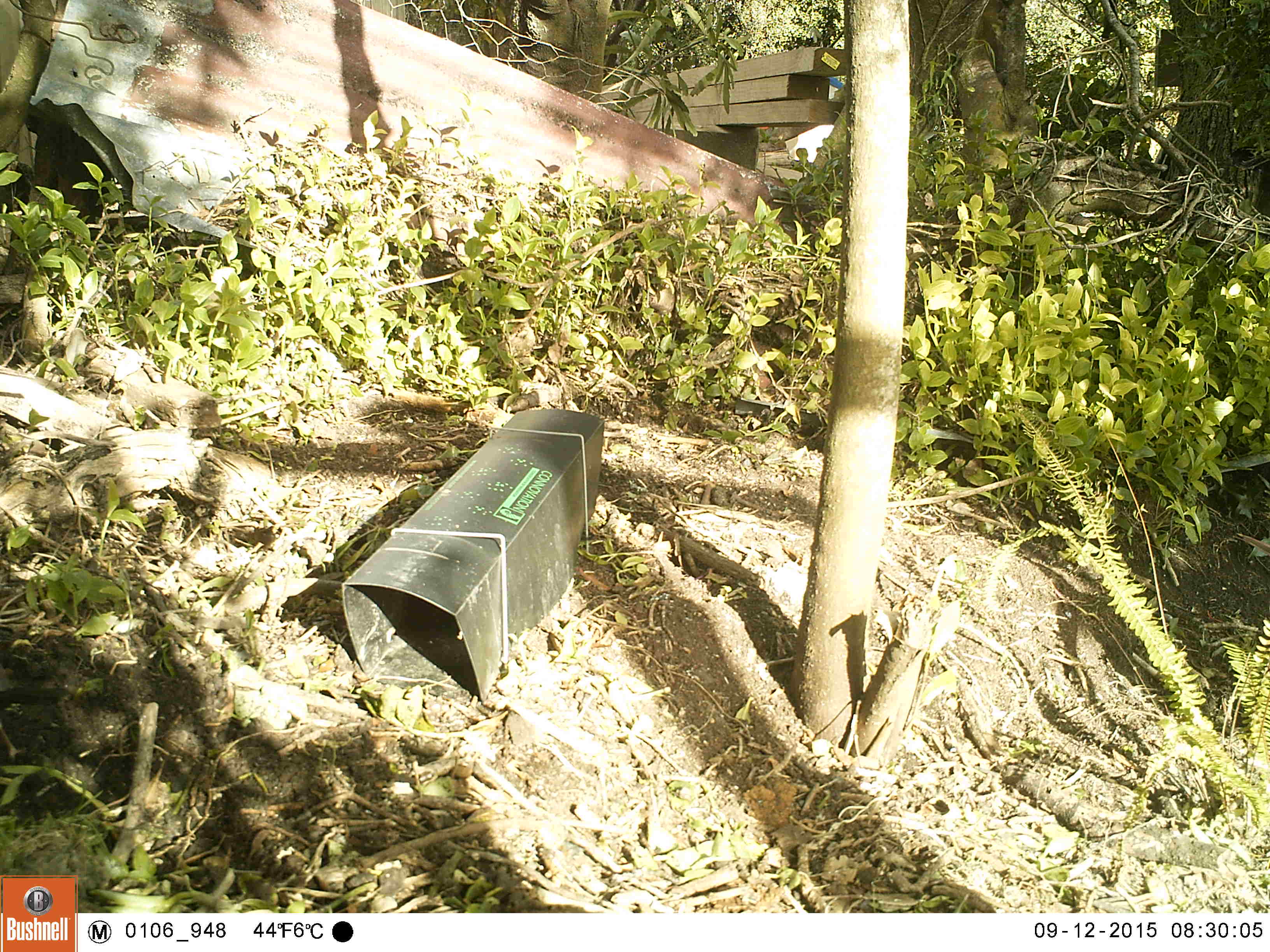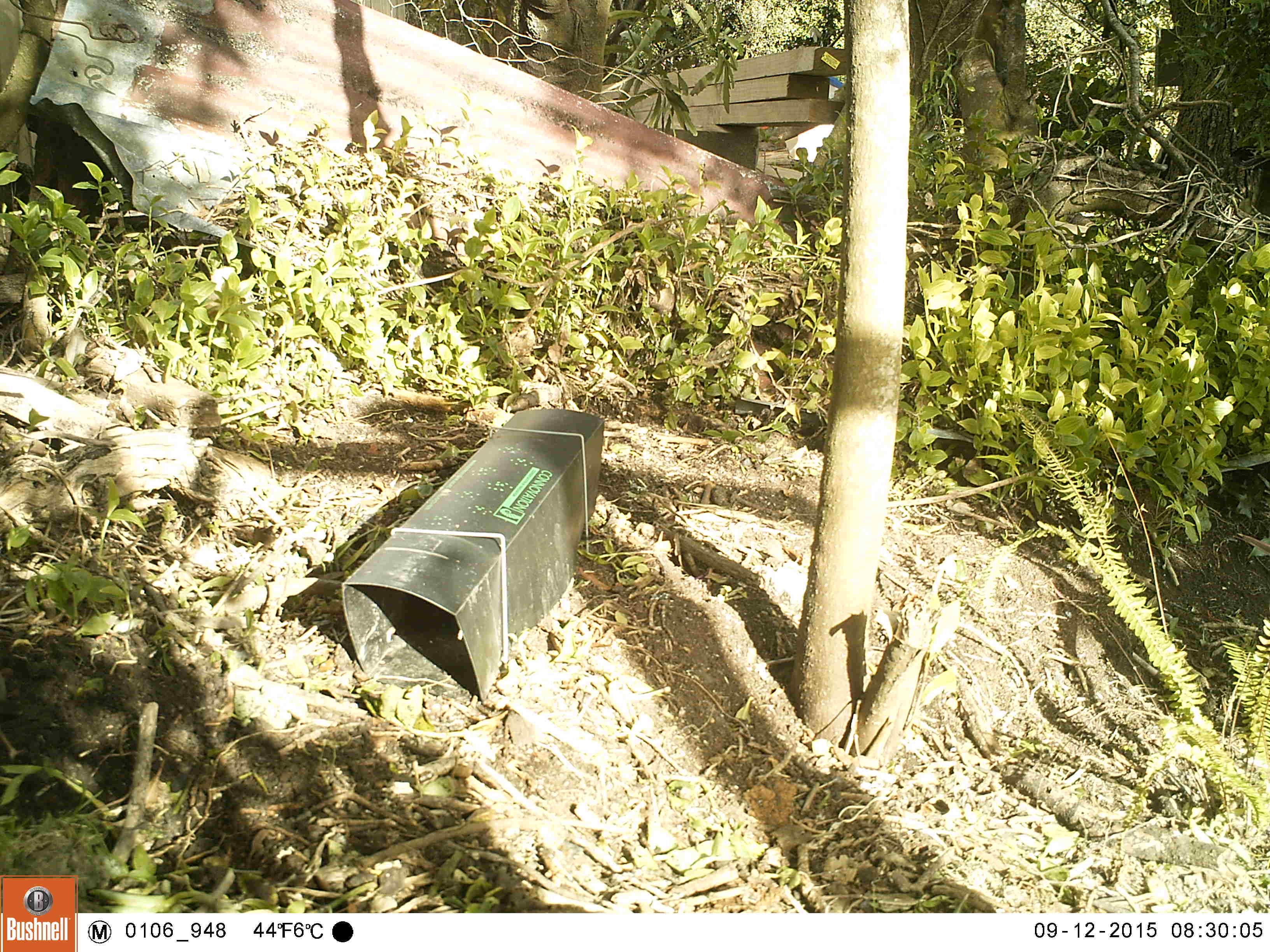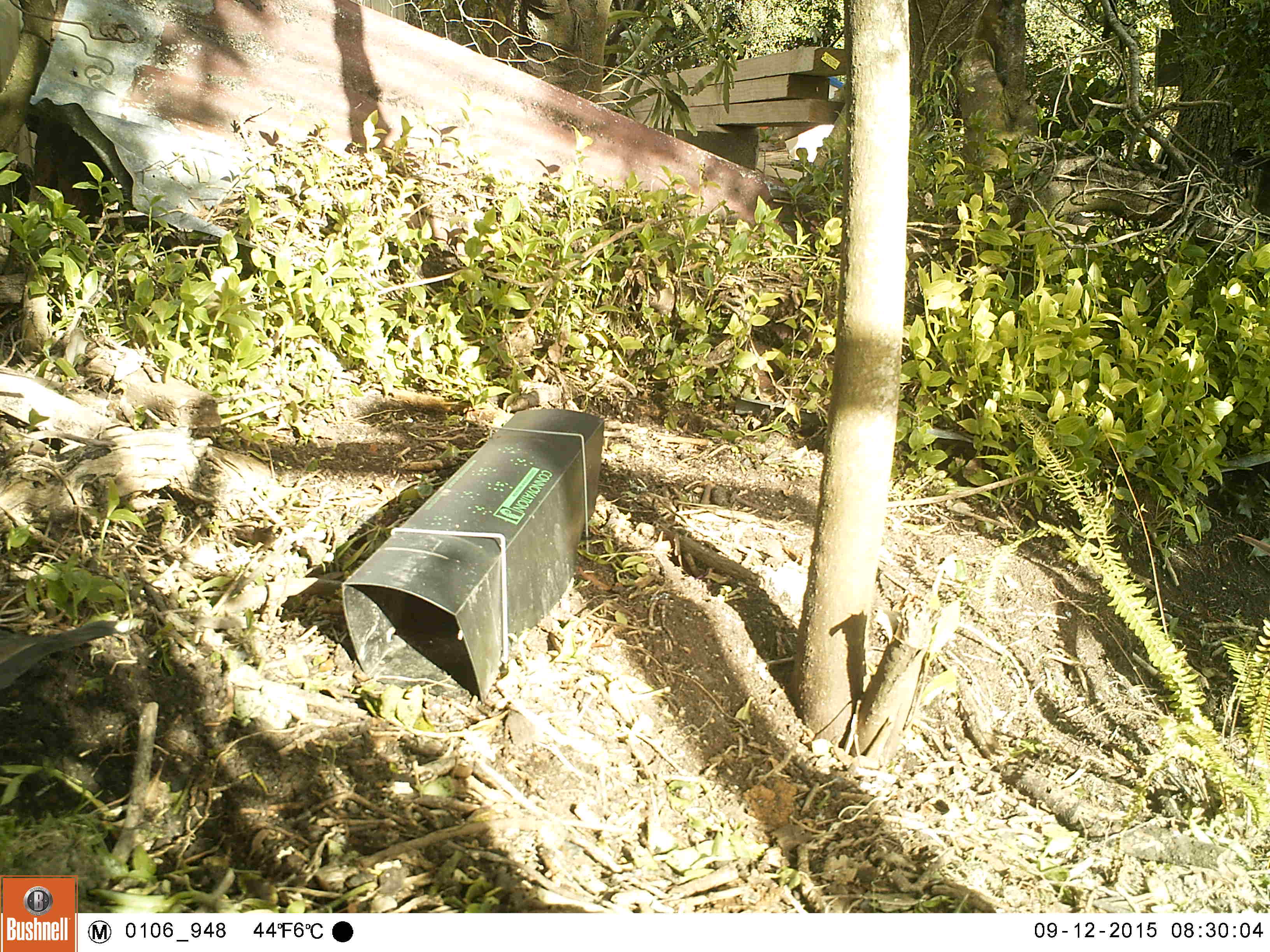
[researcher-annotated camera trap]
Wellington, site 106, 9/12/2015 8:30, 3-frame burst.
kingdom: Animalia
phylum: Chordata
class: Aves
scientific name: Aves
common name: bird